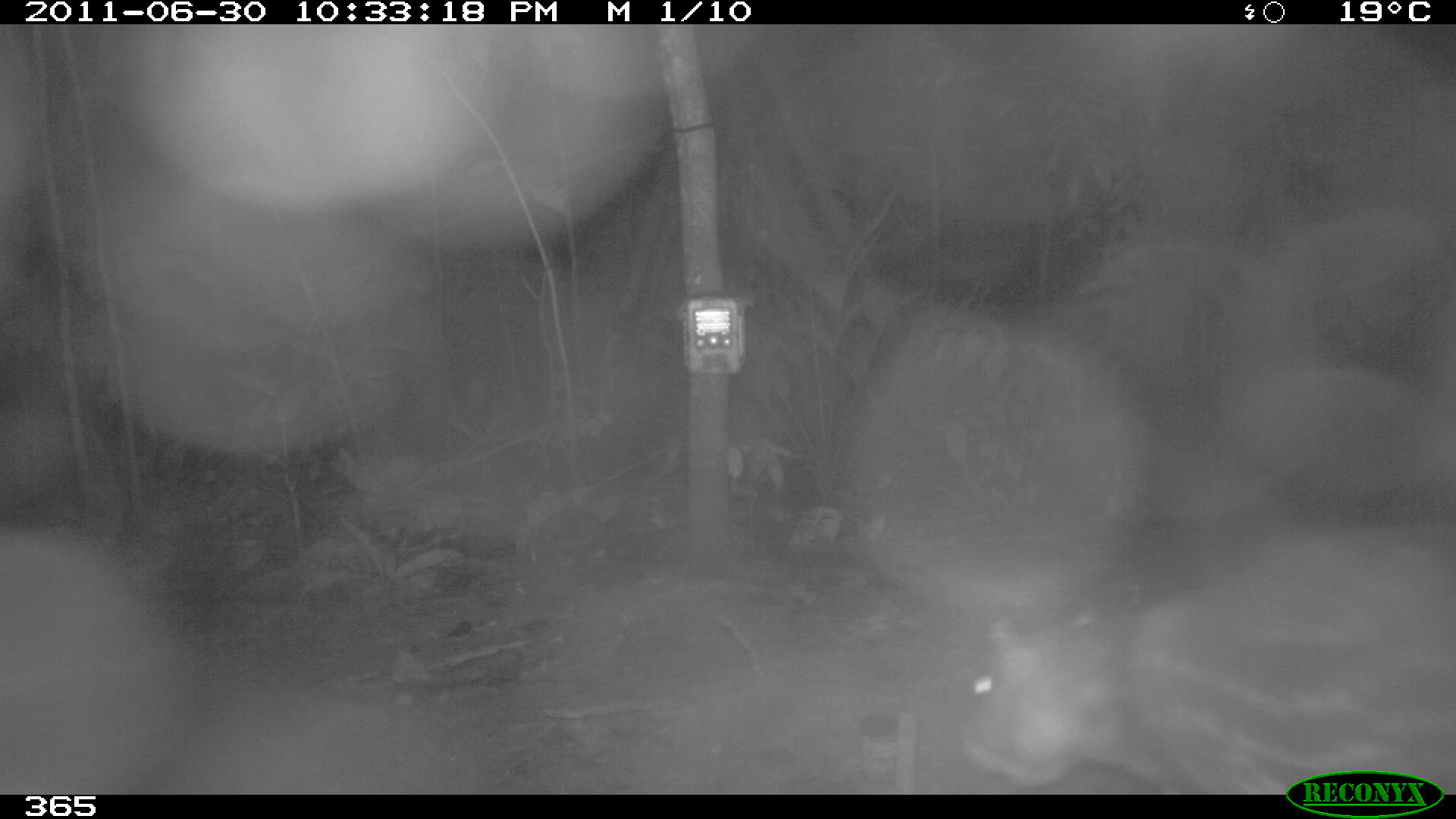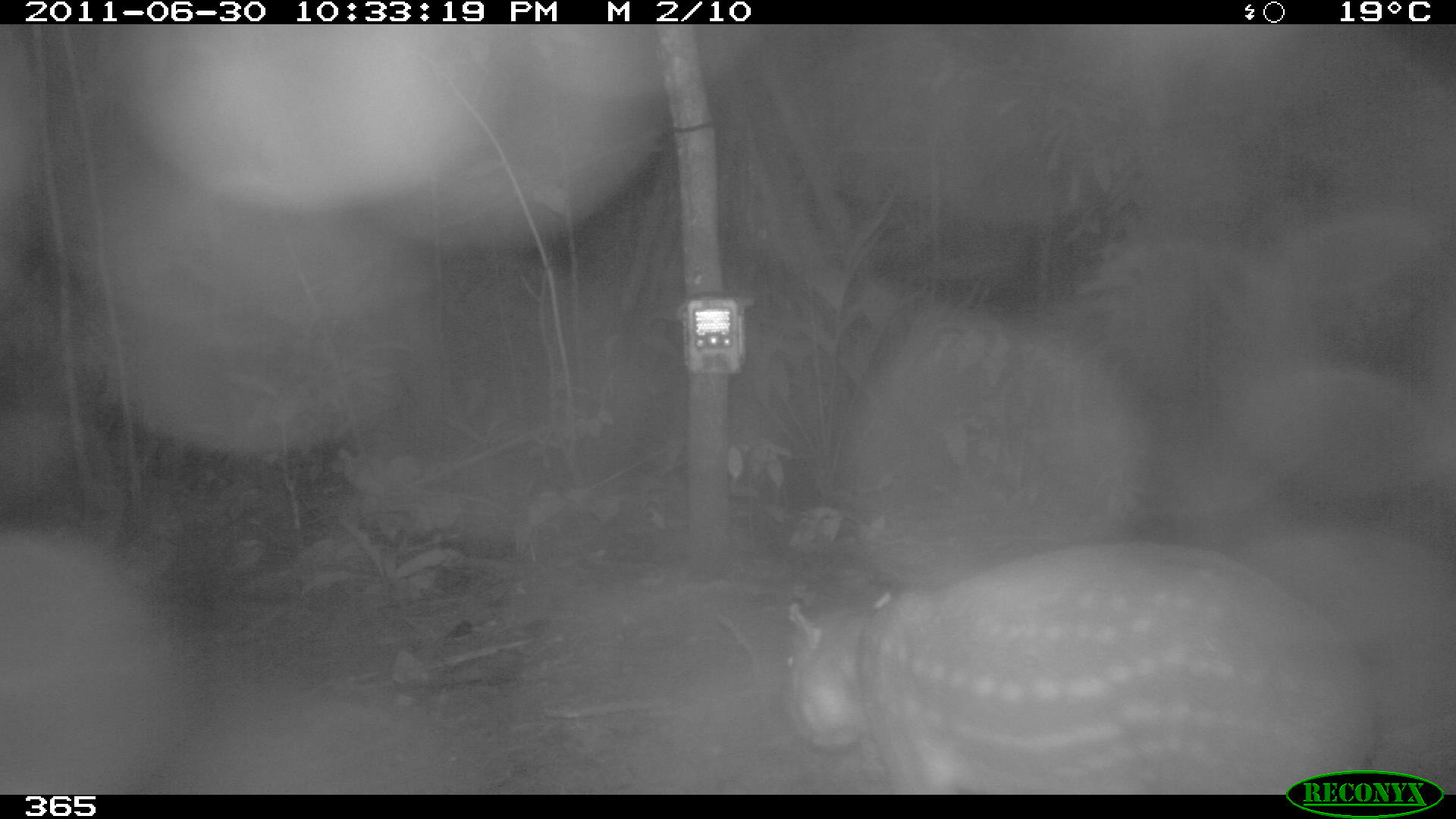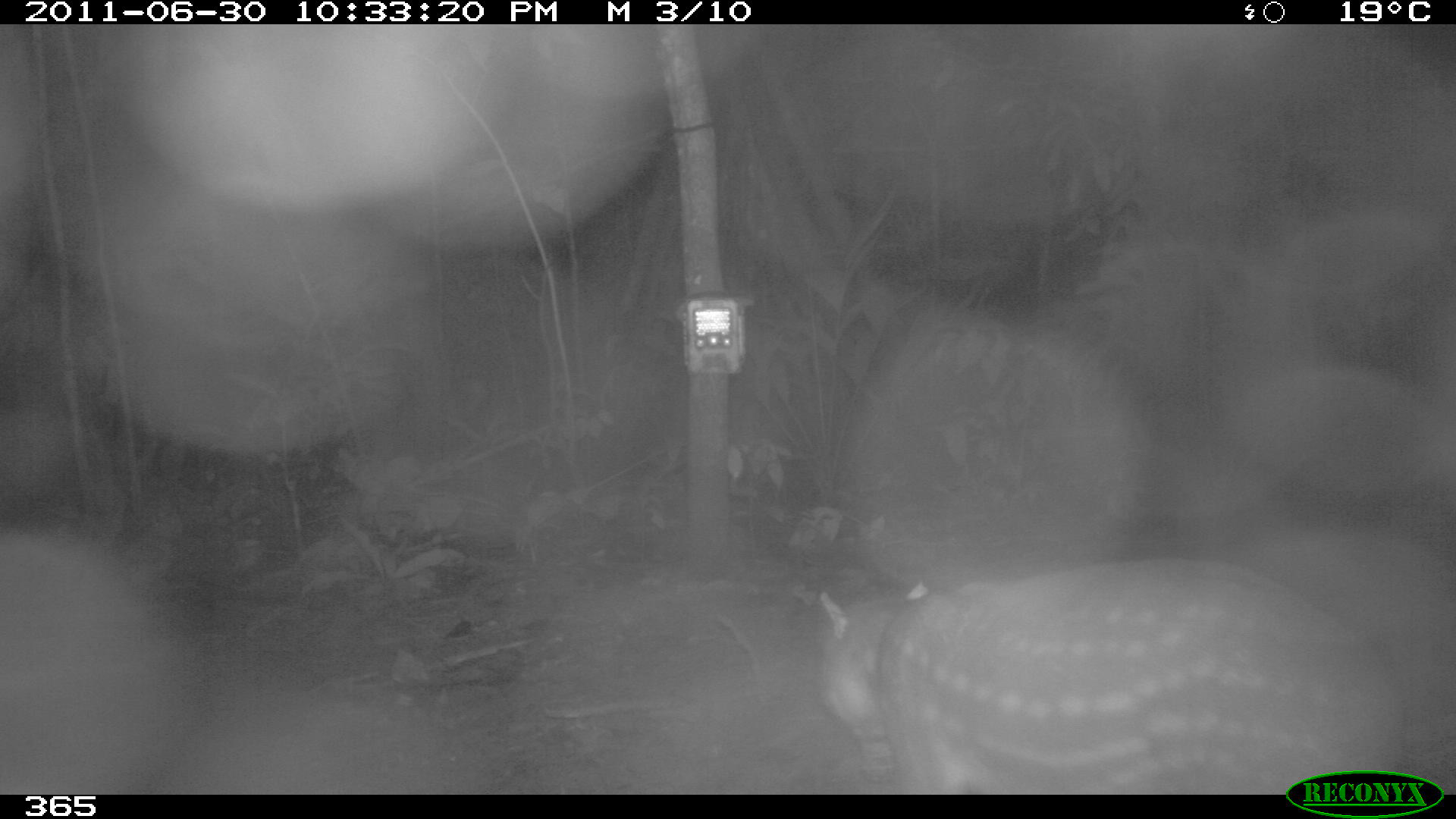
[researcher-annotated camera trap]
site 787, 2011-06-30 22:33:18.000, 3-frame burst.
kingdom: Animalia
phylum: Chordata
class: Mammalia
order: Rodentia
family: Cuniculidae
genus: Cuniculus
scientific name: Cuniculus paca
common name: spotted paca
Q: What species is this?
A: Cuniculus paca (spotted paca).